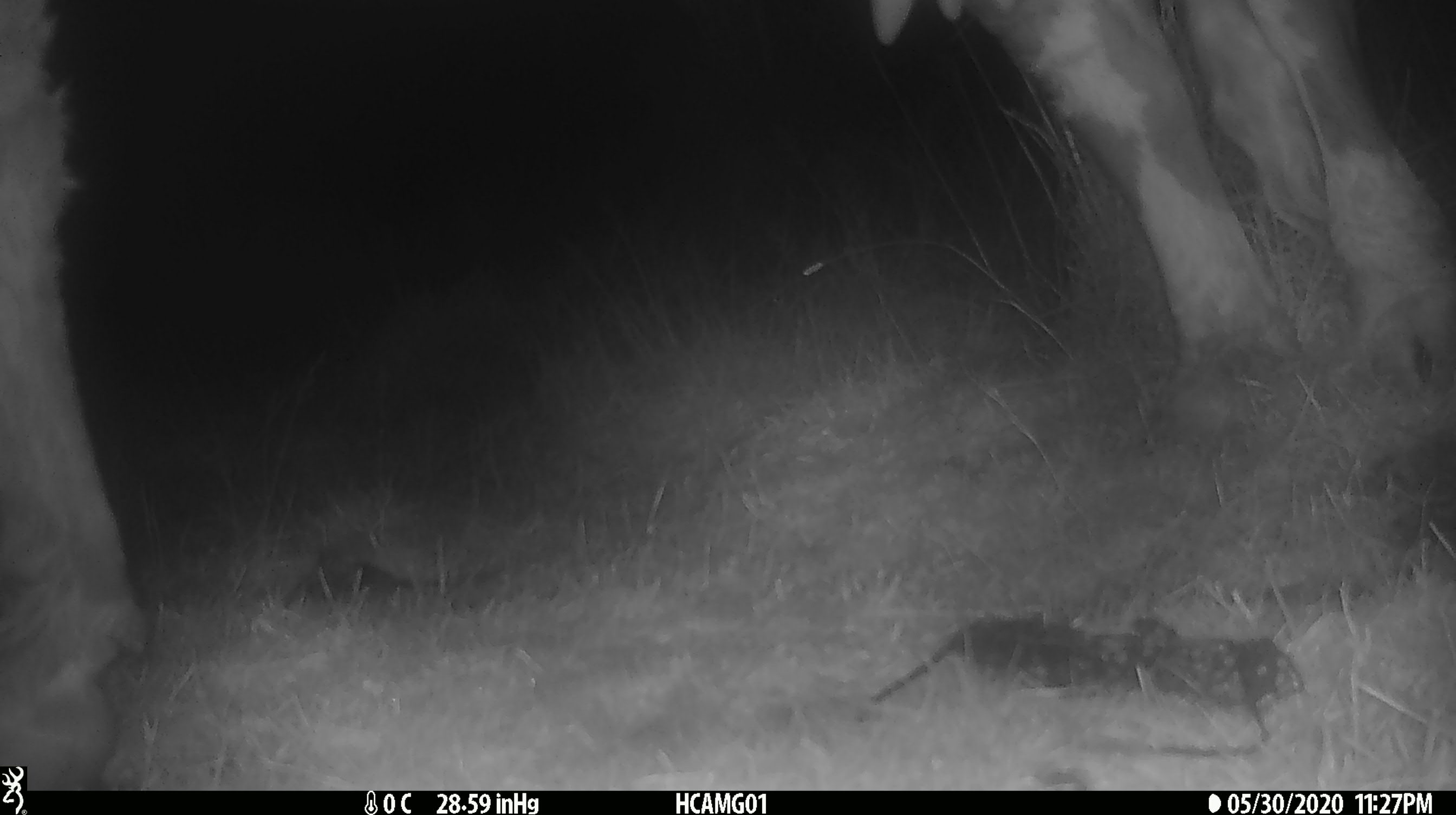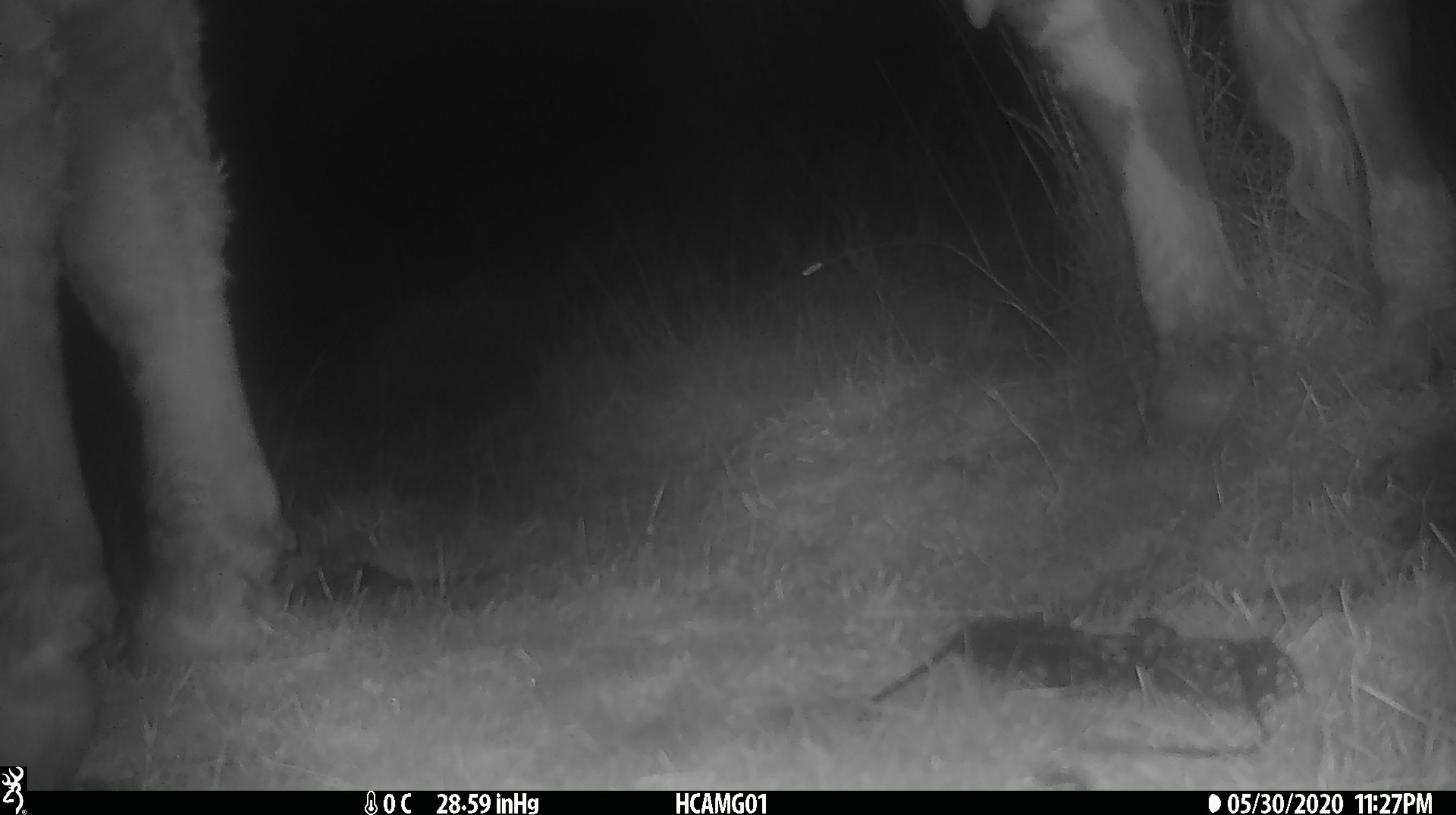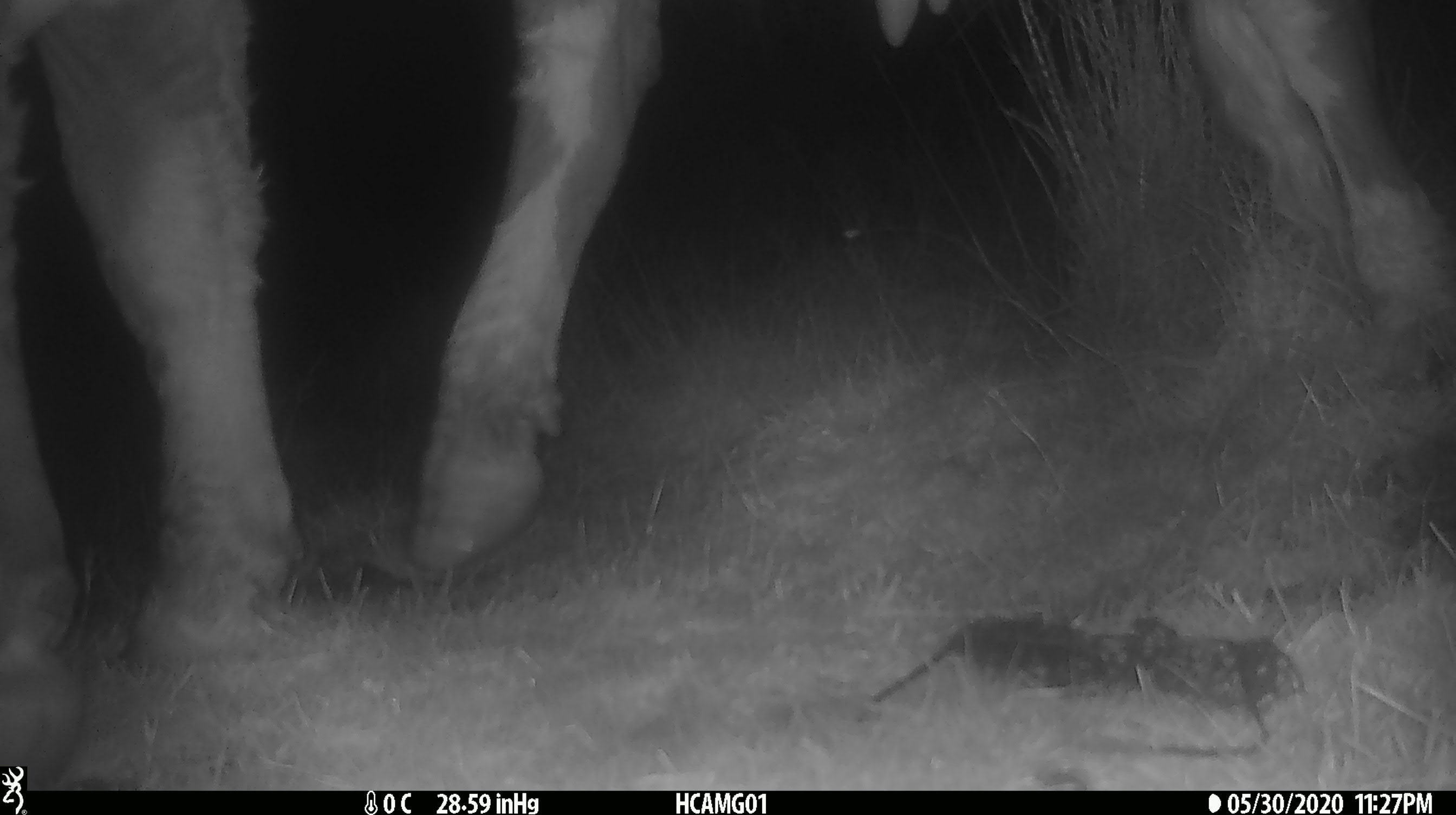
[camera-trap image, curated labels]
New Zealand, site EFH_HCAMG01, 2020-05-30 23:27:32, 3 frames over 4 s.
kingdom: Animalia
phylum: Chordata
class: Mammalia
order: Artiodactyla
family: Bovidae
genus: Bos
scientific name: Bos taurus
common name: domestic cow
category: cow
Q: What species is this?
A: Cow (domestic cow) (Bos taurus).